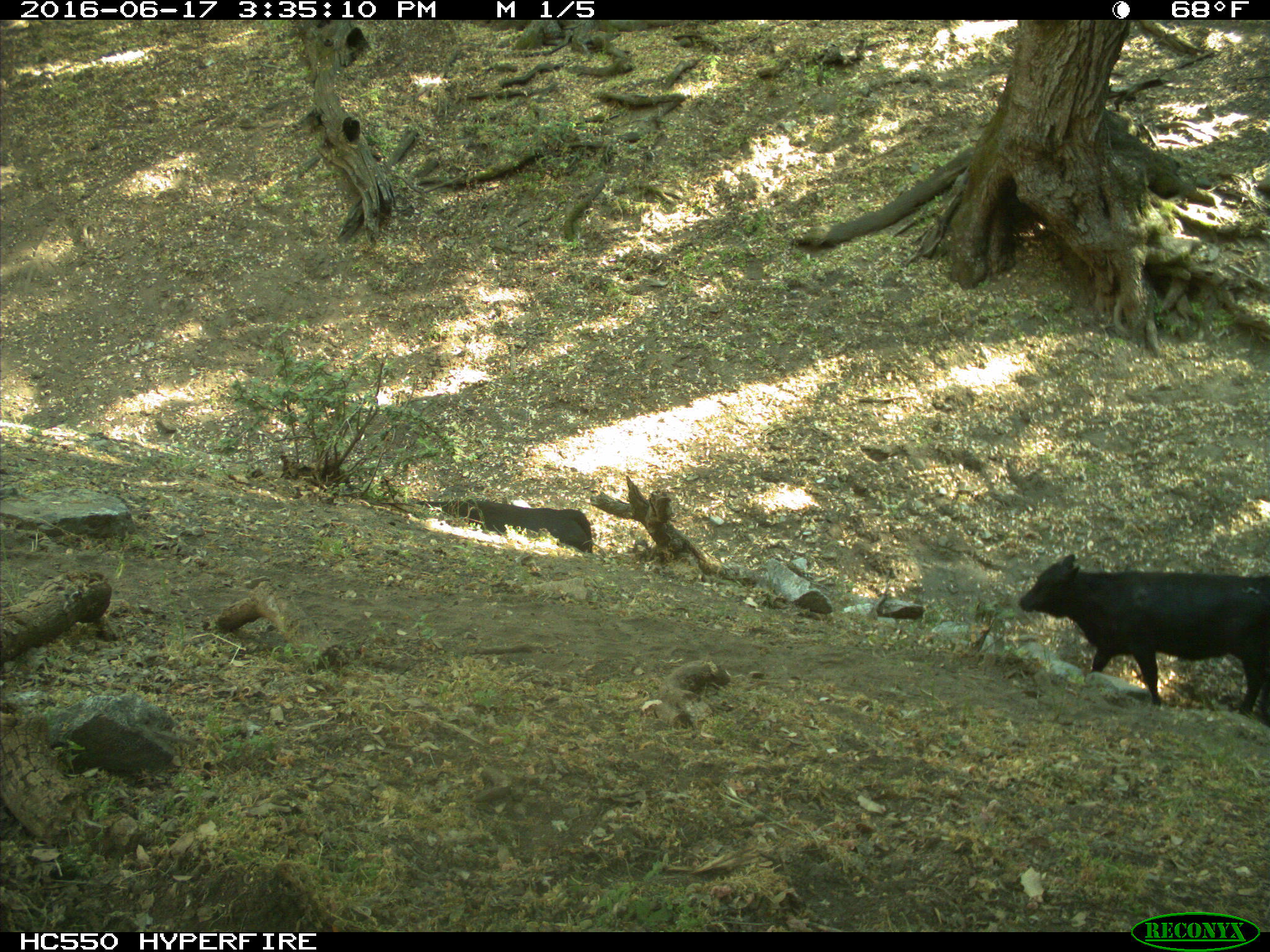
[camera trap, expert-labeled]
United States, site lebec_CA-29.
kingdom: Animalia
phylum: Chordata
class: Mammalia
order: Artiodactyla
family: Bovidae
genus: Bos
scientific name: Bos taurus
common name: domestic cow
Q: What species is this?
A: Bos taurus (domestic cow).